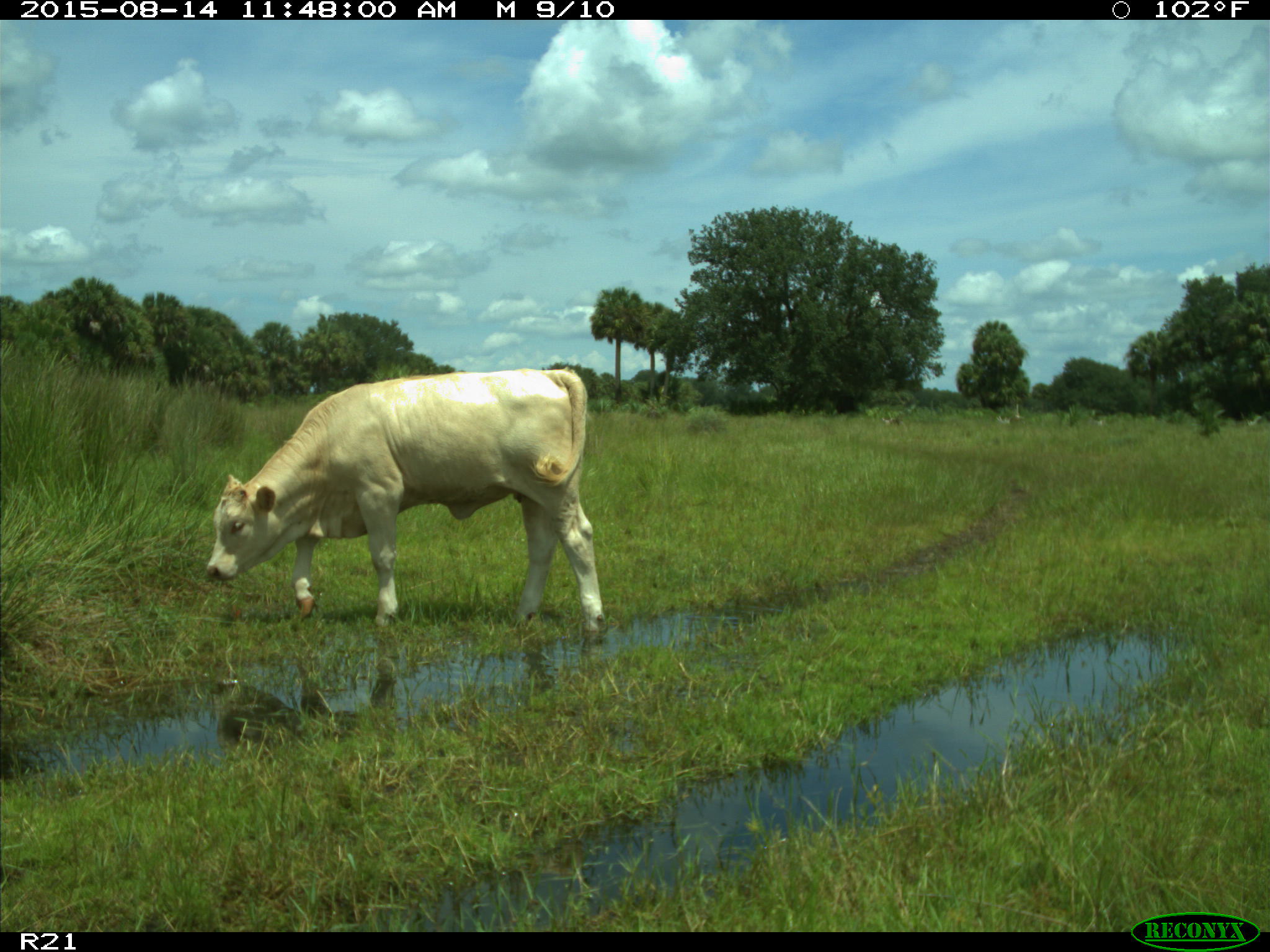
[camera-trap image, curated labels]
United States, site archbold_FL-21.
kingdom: Animalia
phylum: Chordata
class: Mammalia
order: Artiodactyla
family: Bovidae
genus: Bos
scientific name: Bos taurus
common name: domestic cow